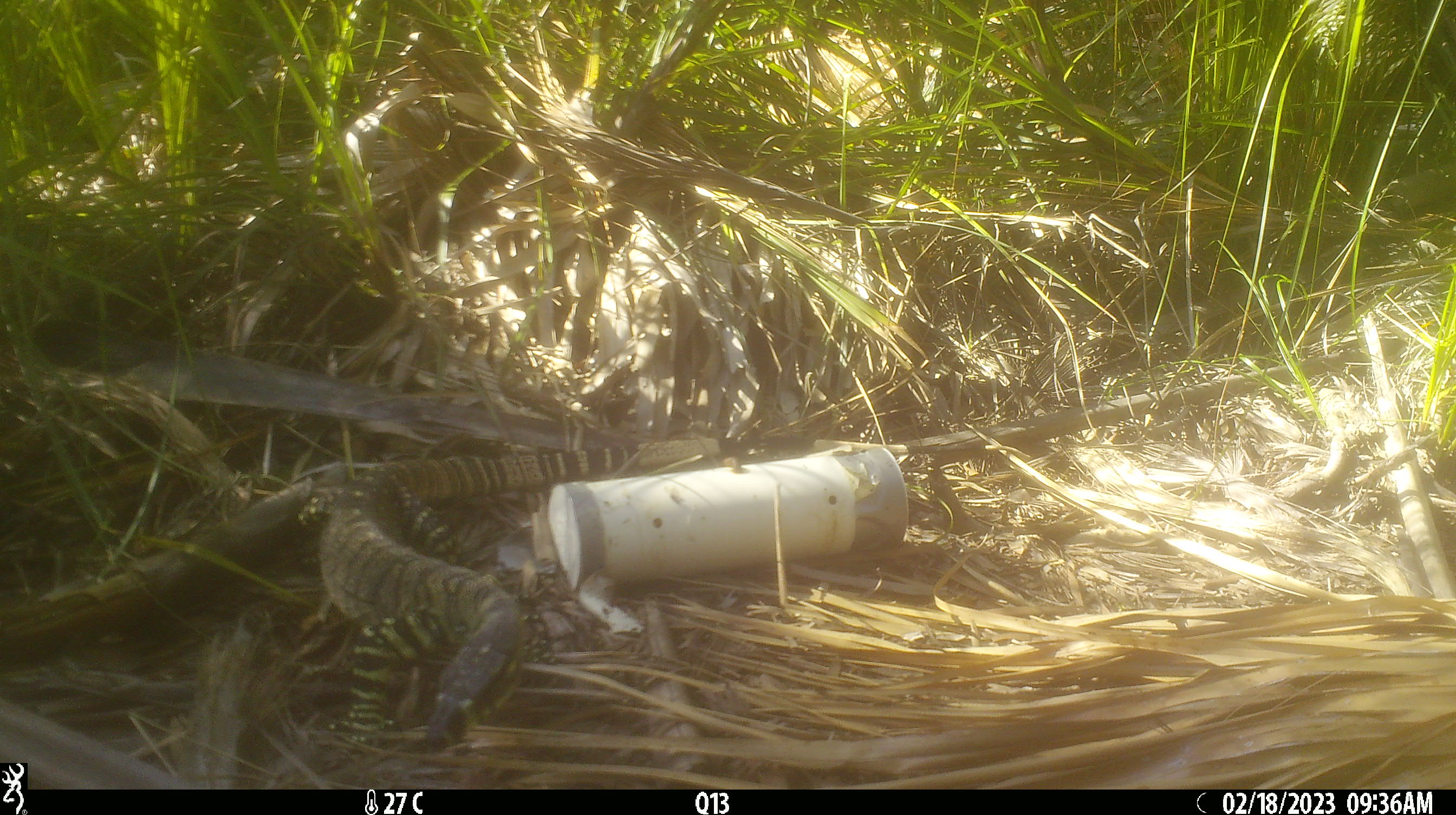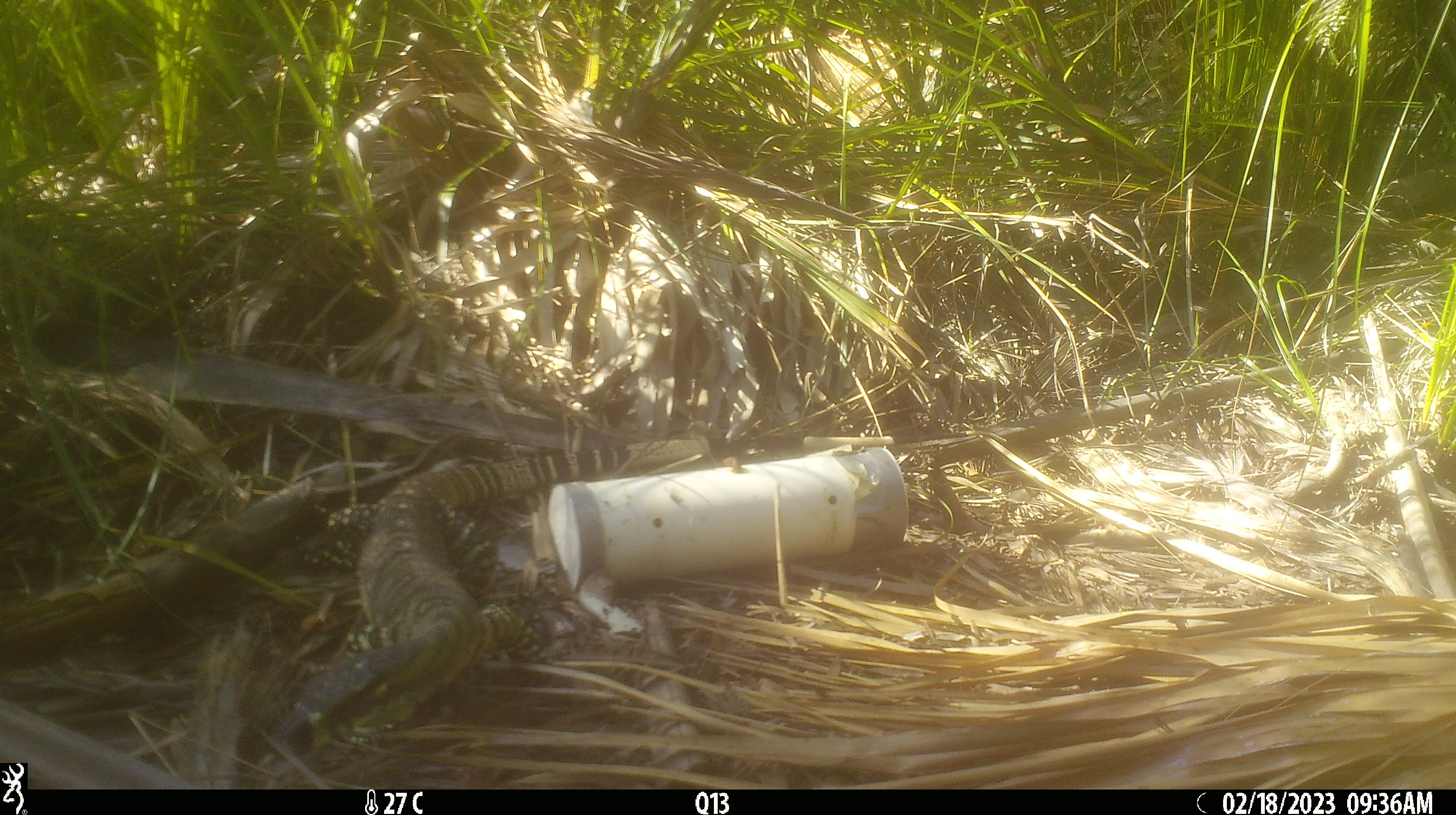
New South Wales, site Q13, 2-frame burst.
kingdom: Animalia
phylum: Chordata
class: Reptilia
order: Squamata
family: Varanidae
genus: Varanus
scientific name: Varanus varius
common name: lace monitor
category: goanna